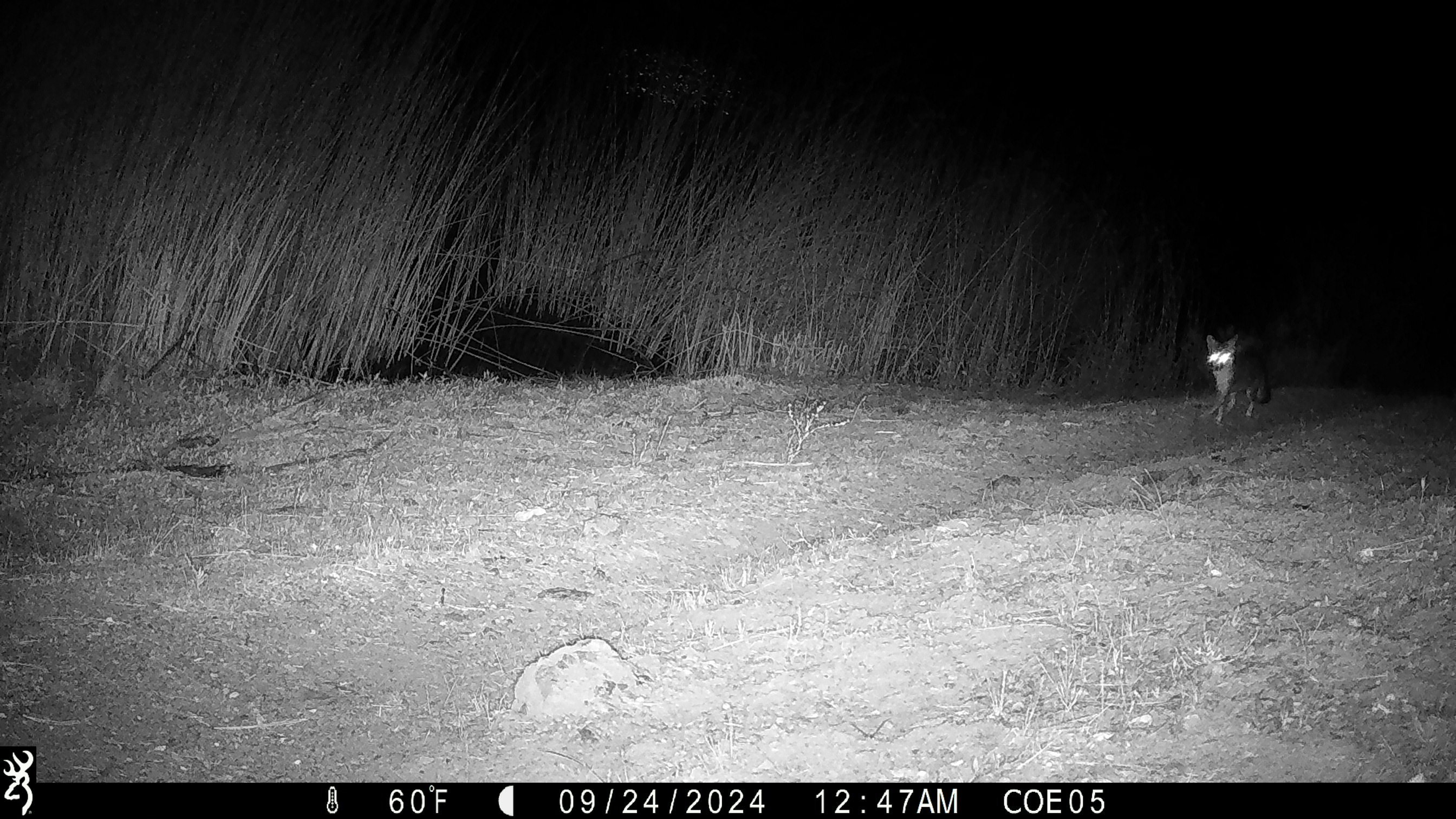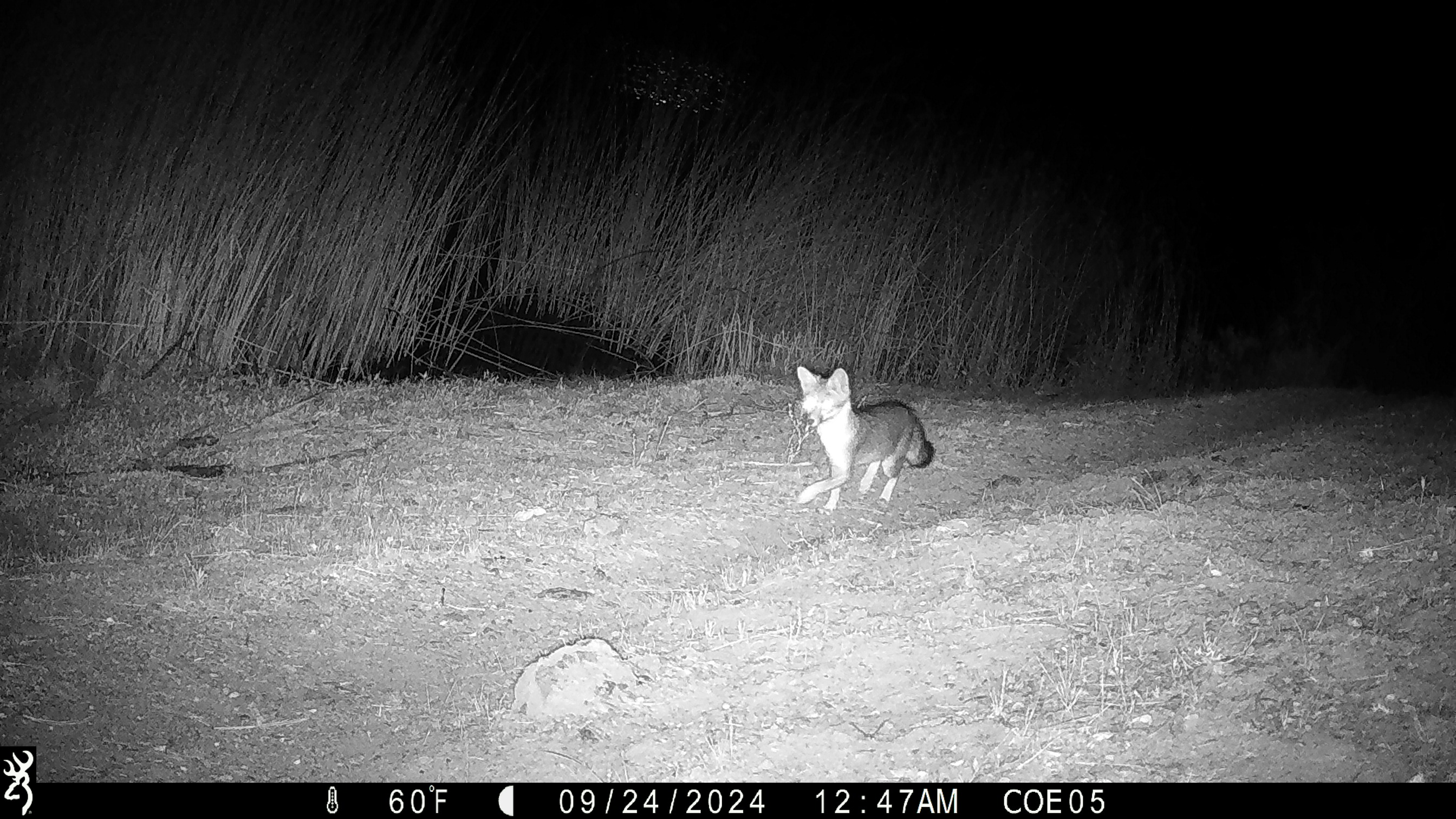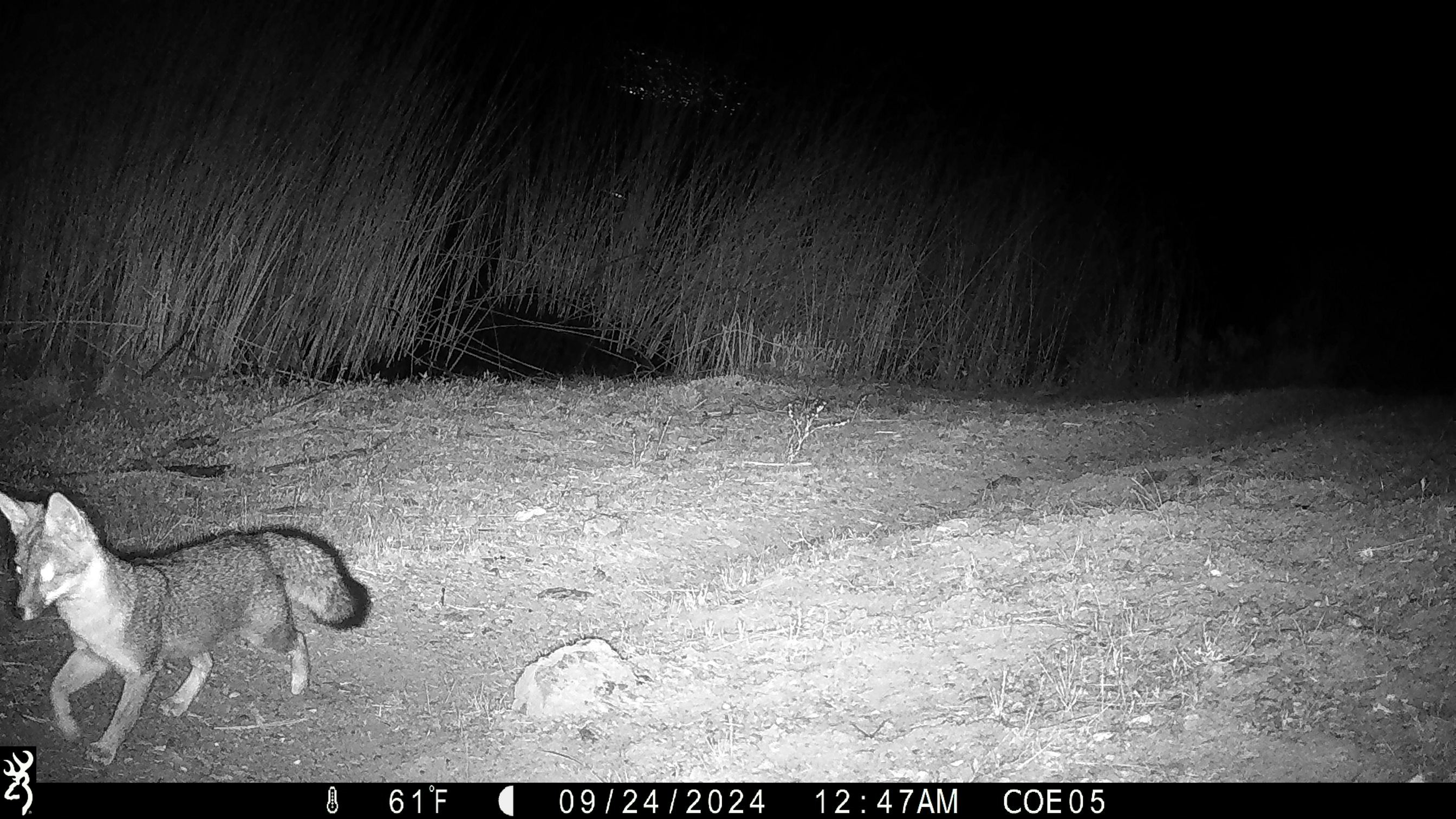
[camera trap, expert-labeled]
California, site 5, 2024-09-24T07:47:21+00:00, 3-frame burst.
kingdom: Animalia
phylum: Chordata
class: Mammalia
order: Carnivora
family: Canidae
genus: Urocyon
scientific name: Urocyon cinereoargenteus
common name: gray fox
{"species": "gray fox (Urocyon cinereoargenteus)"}